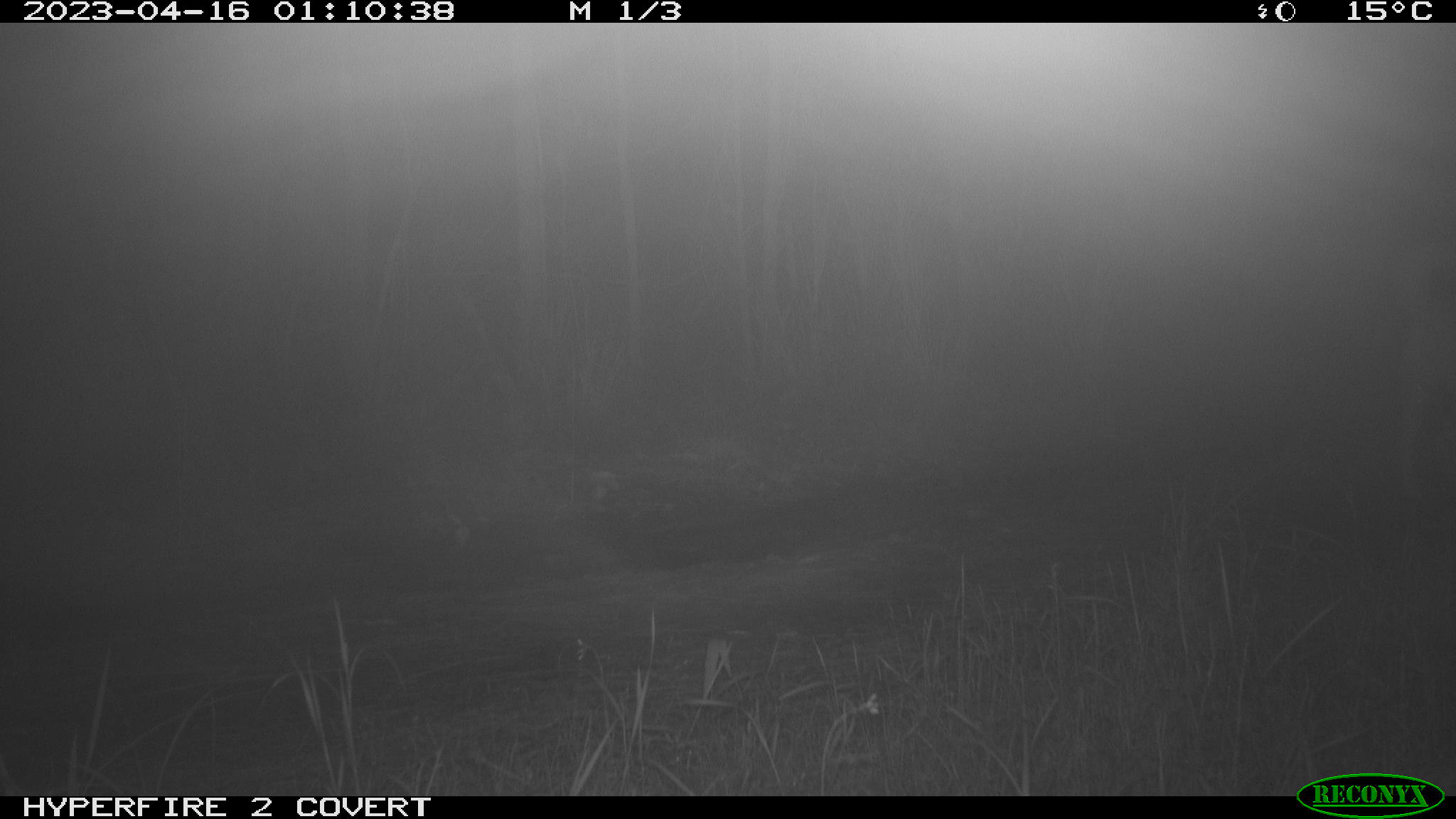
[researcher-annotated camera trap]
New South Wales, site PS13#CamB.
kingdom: Animalia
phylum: Chordata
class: Mammalia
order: Carnivora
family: Canidae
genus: Canis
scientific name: Canis familiaris dingo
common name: dingo